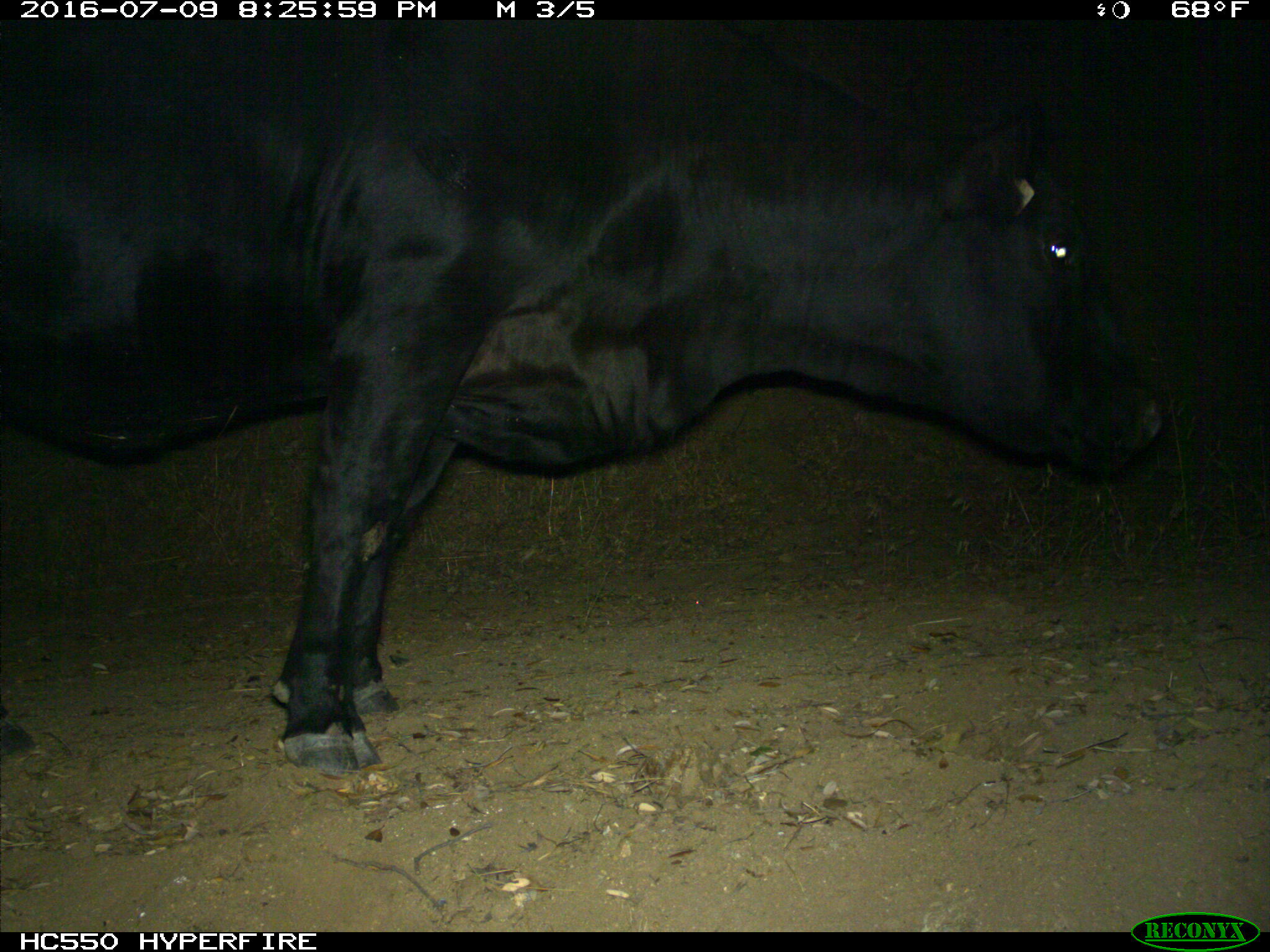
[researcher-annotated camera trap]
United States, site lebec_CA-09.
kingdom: Animalia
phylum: Chordata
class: Mammalia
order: Artiodactyla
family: Bovidae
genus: Bos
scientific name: Bos taurus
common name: domestic cow